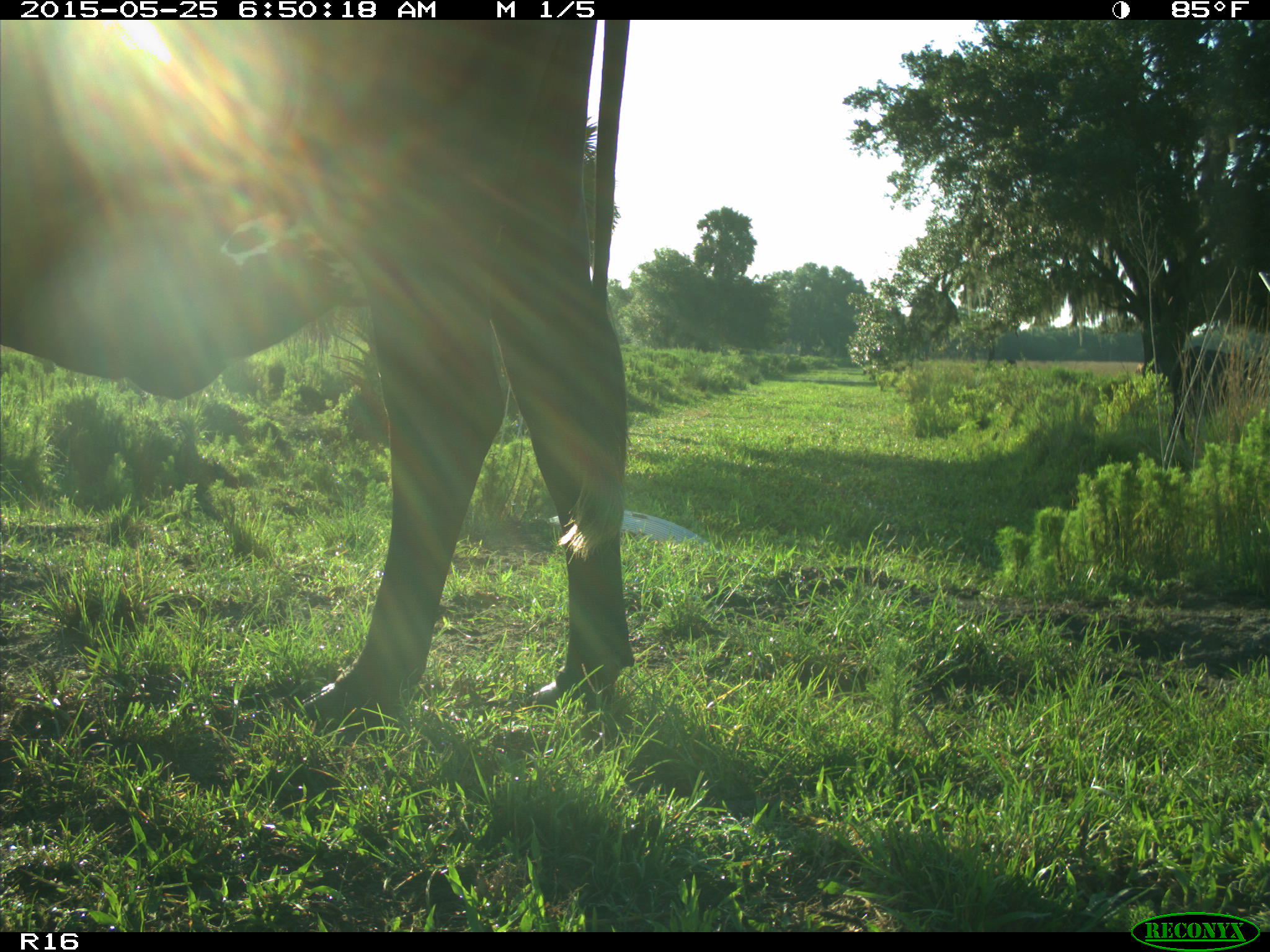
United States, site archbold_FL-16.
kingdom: Animalia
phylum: Chordata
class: Mammalia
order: Artiodactyla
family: Bovidae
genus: Bos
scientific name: Bos taurus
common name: domestic cow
Bos taurus (domestic cow).